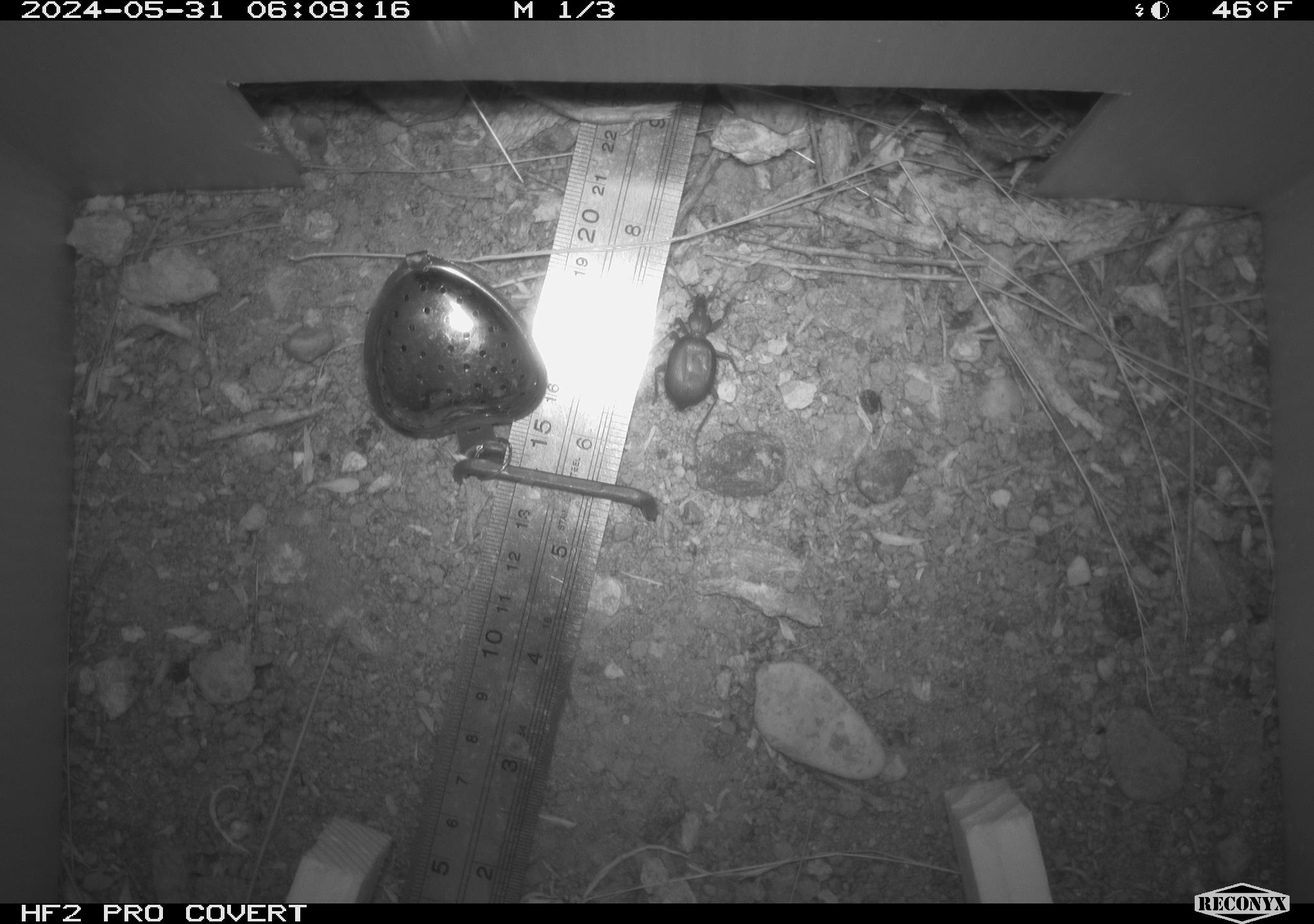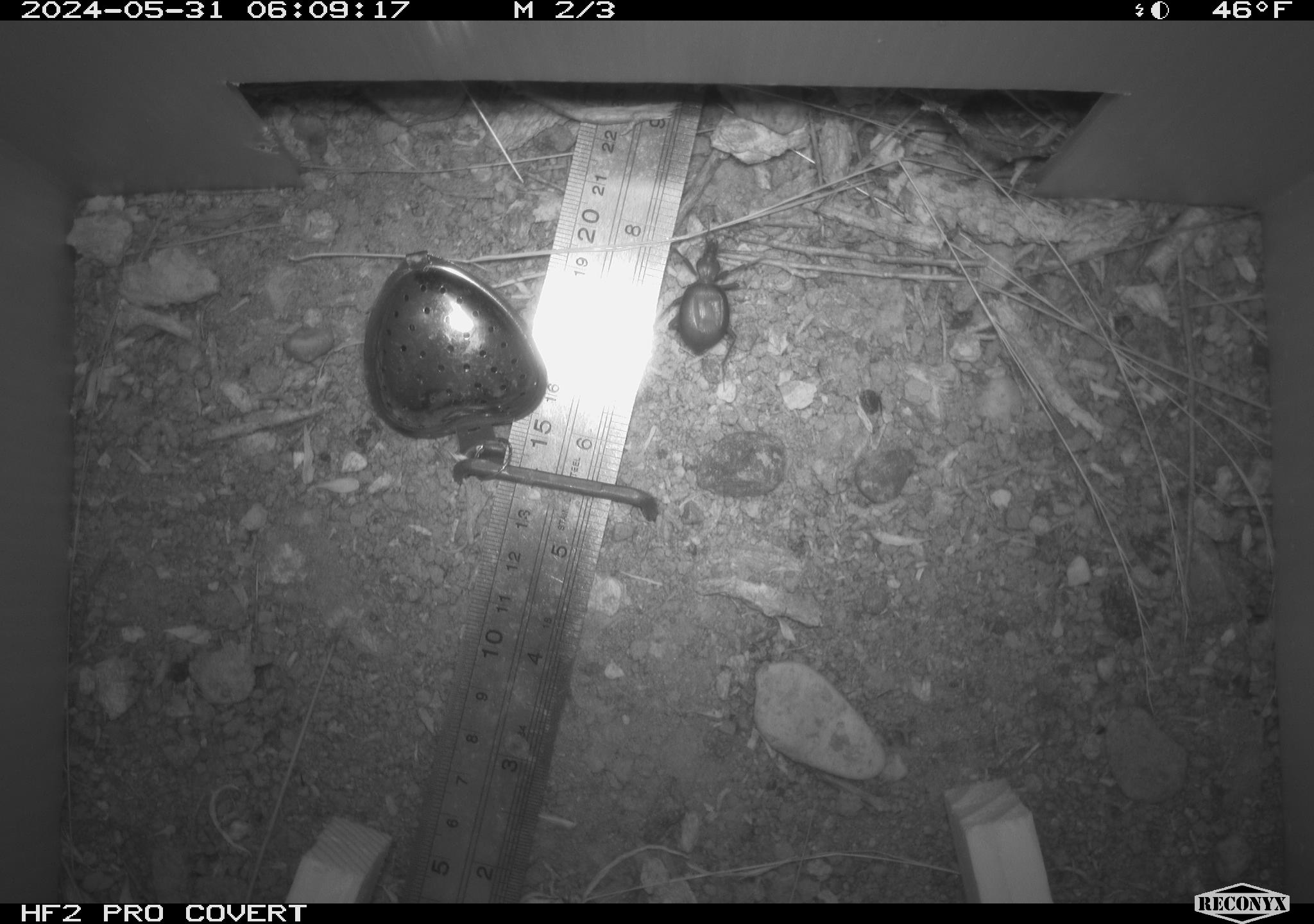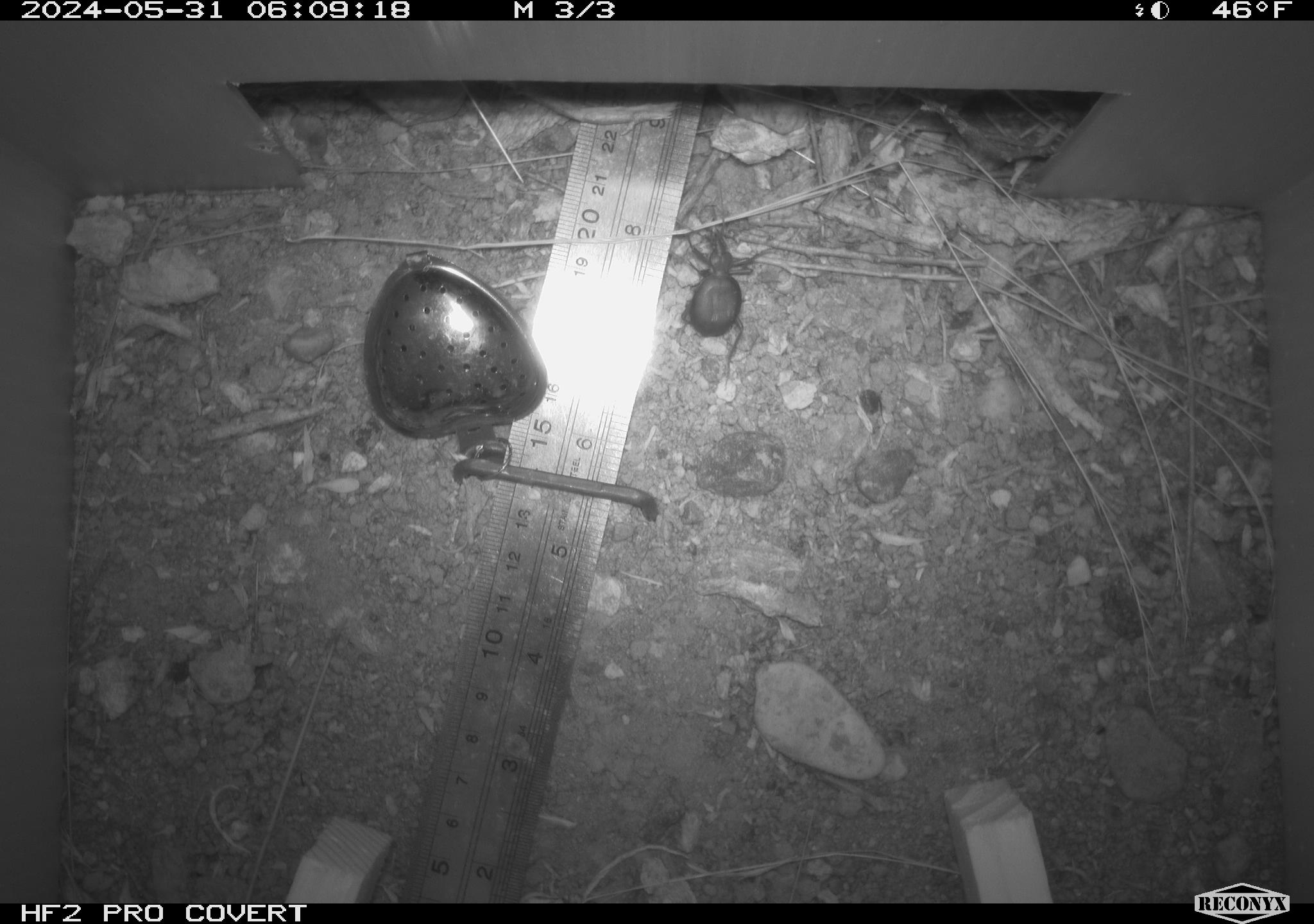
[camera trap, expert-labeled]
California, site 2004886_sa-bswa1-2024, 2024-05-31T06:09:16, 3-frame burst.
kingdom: Animalia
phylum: Arthropoda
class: Insecta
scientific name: Insecta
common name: insect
Insect (Insecta).